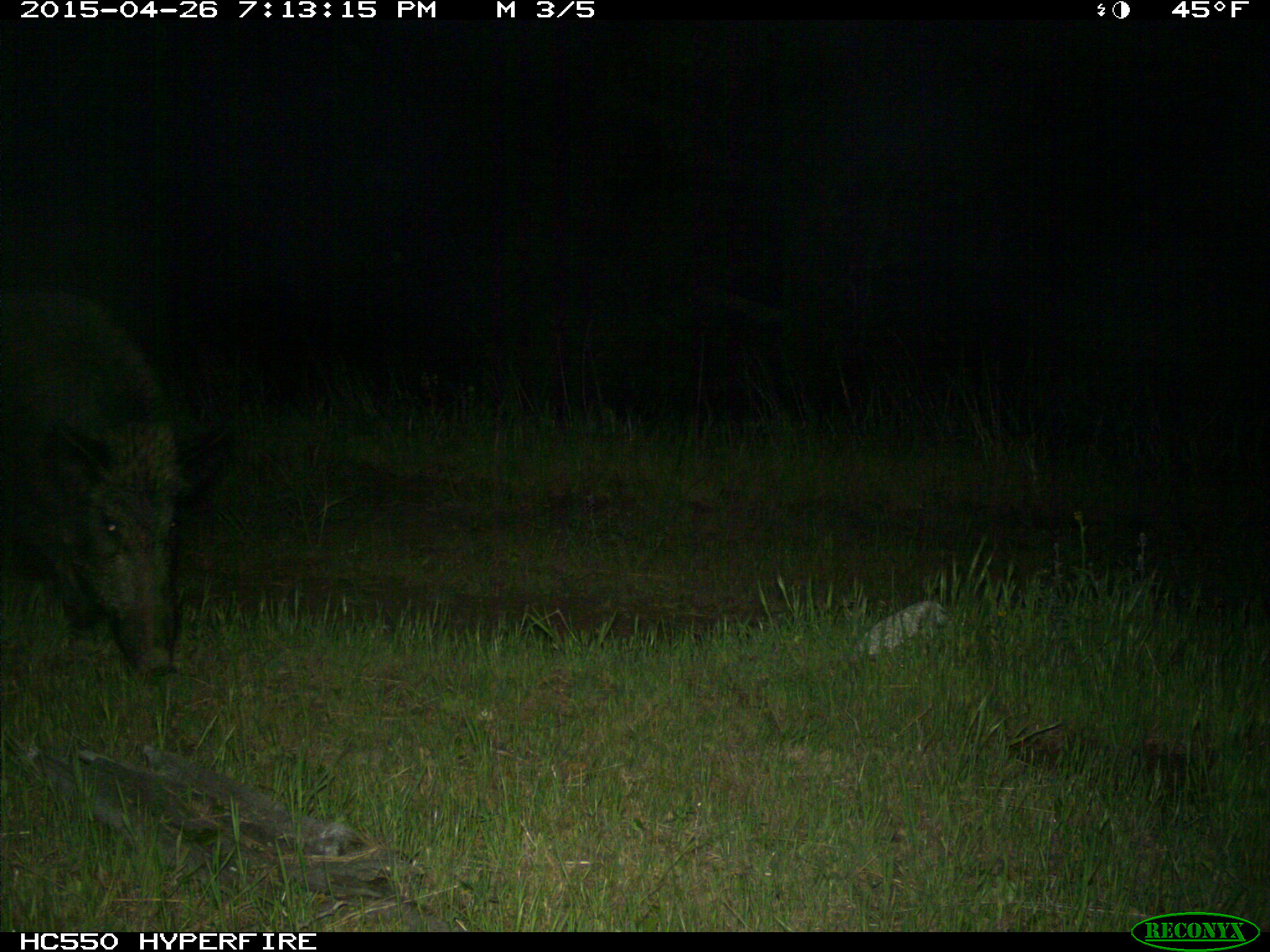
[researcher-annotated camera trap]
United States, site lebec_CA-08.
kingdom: Animalia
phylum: Chordata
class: Mammalia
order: Artiodactyla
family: Suidae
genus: Sus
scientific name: Sus scrofa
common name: wild boar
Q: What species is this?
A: Sus scrofa (wild boar).